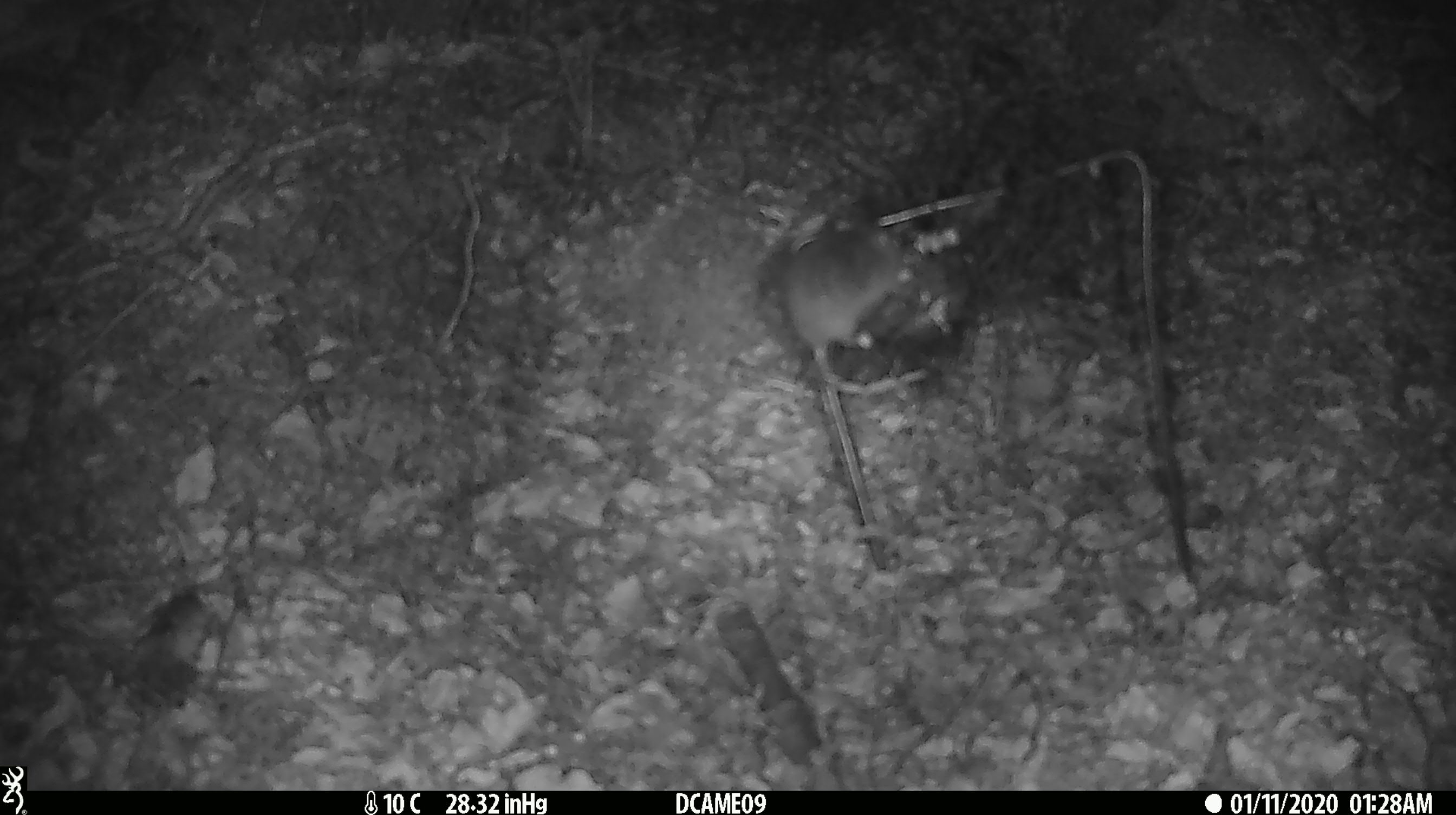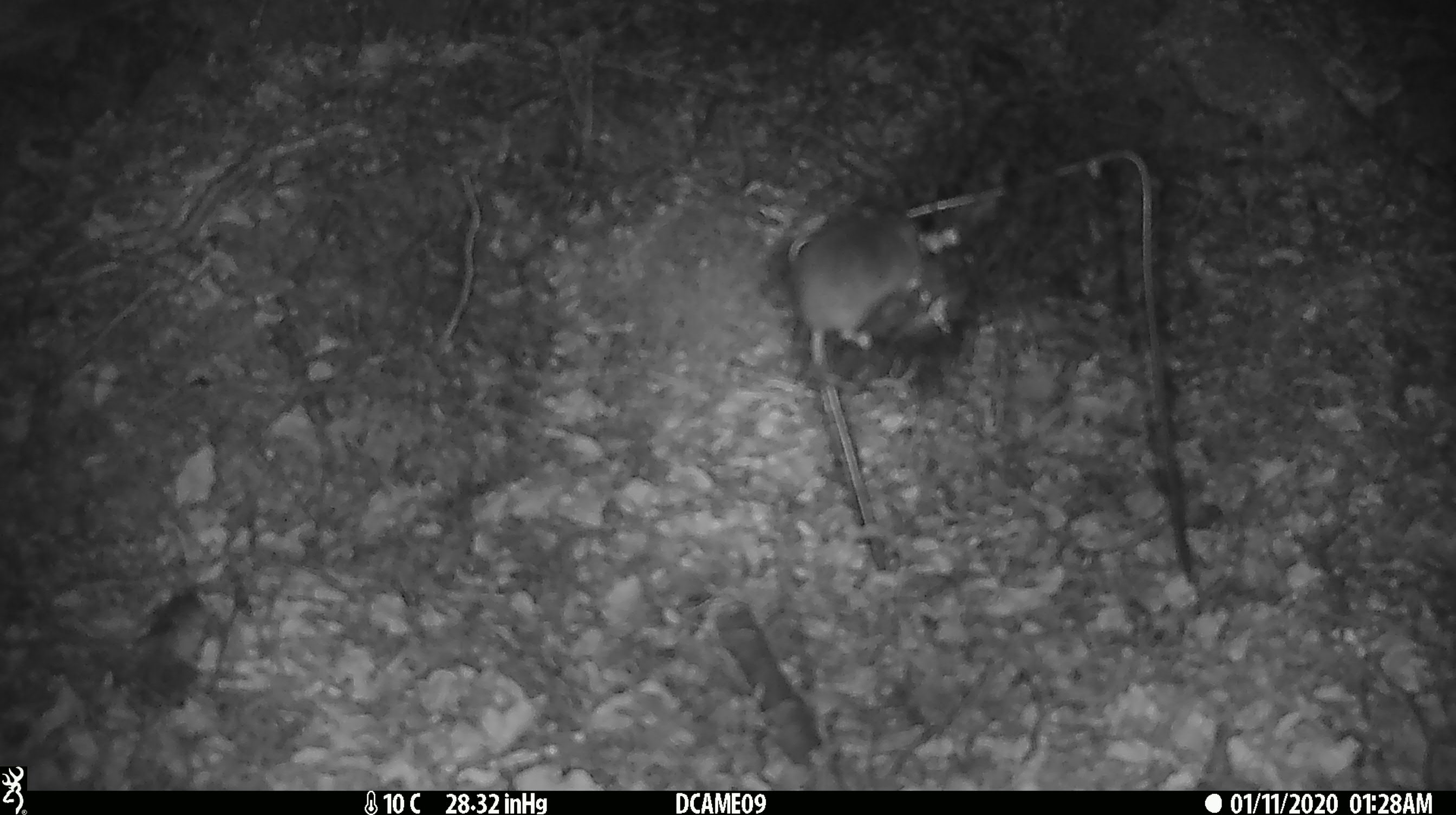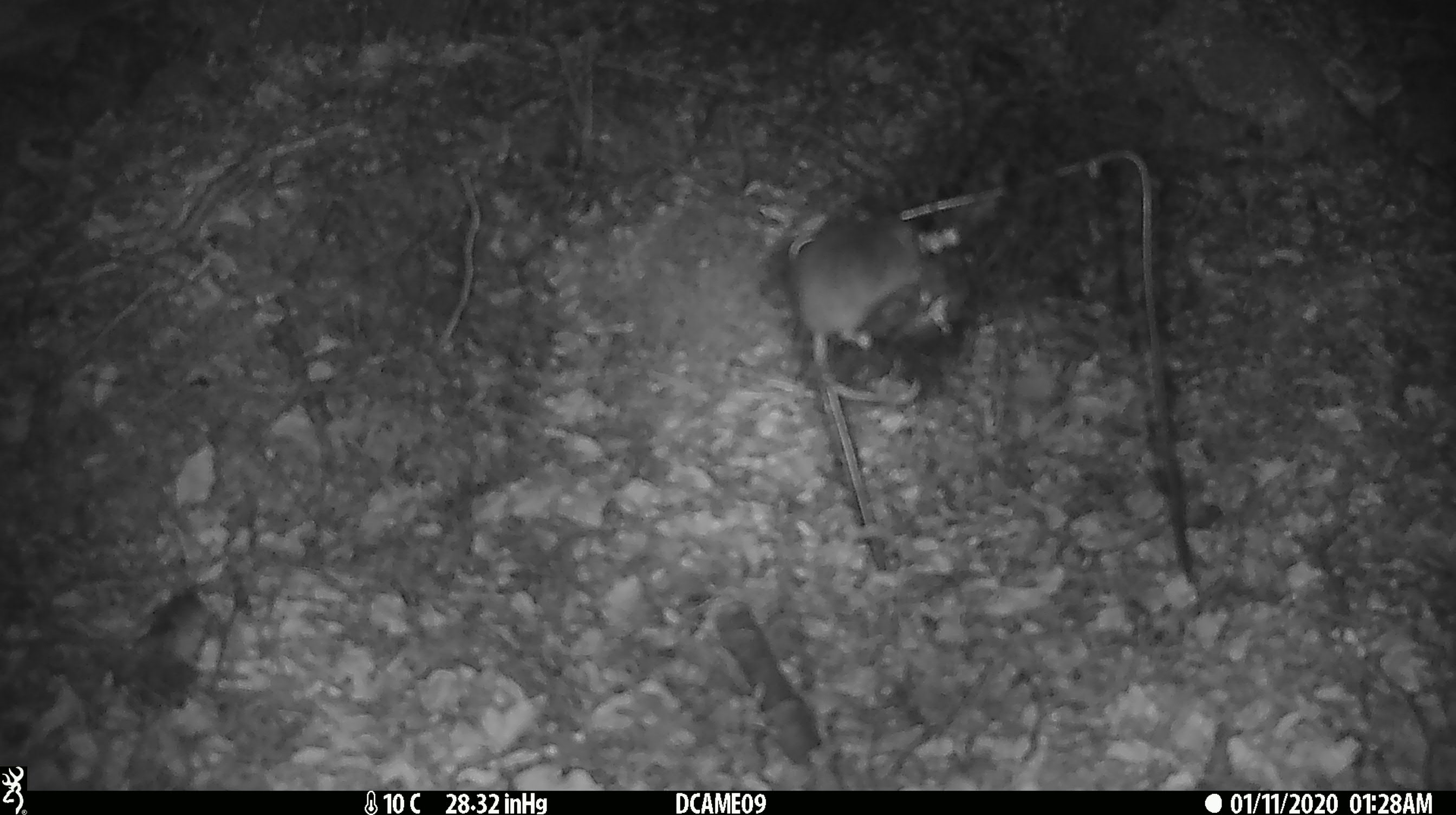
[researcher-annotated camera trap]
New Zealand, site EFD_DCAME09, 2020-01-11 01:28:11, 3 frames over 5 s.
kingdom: Animalia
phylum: Chordata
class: Mammalia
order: Rodentia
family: Muridae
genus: Mus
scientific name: Mus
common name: mouse